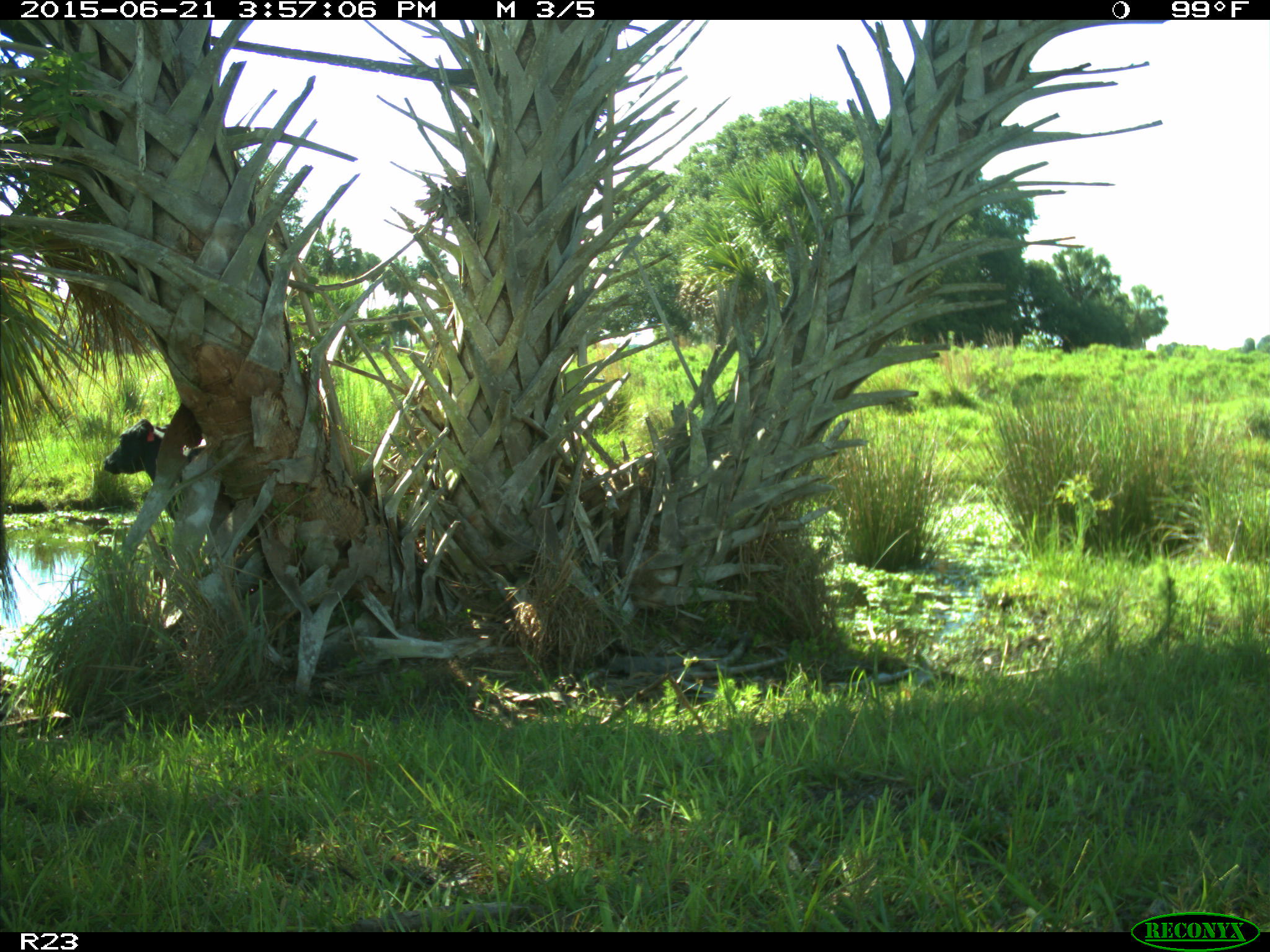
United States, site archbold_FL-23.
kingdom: Animalia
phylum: Chordata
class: Mammalia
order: Artiodactyla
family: Bovidae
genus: Bos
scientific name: Bos taurus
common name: domestic cow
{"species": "Bos taurus (domestic cow)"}